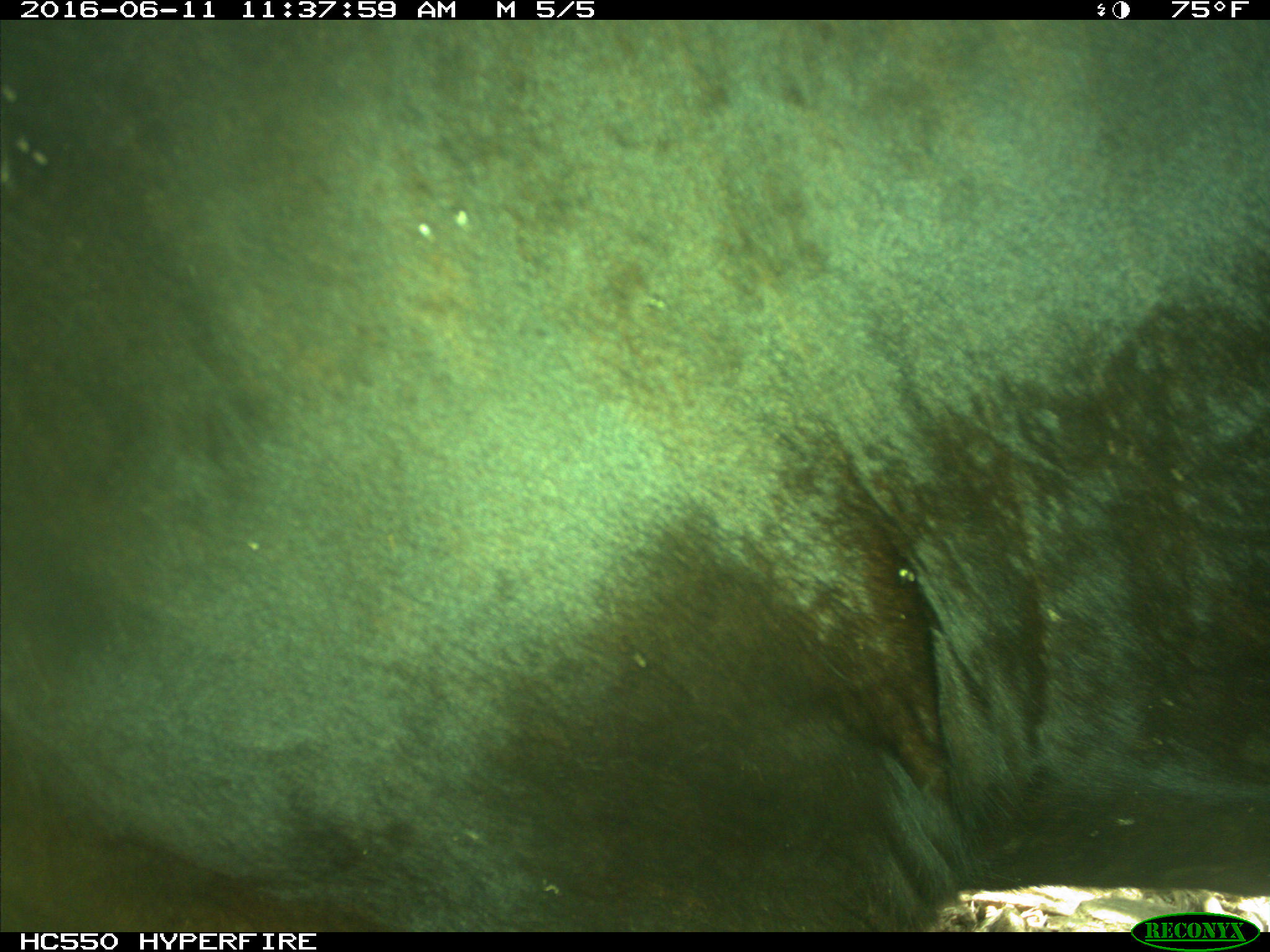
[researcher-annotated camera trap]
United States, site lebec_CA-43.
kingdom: Animalia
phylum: Chordata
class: Mammalia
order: Artiodactyla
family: Bovidae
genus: Bos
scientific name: Bos taurus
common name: domestic cow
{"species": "Bos taurus (domestic cow)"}